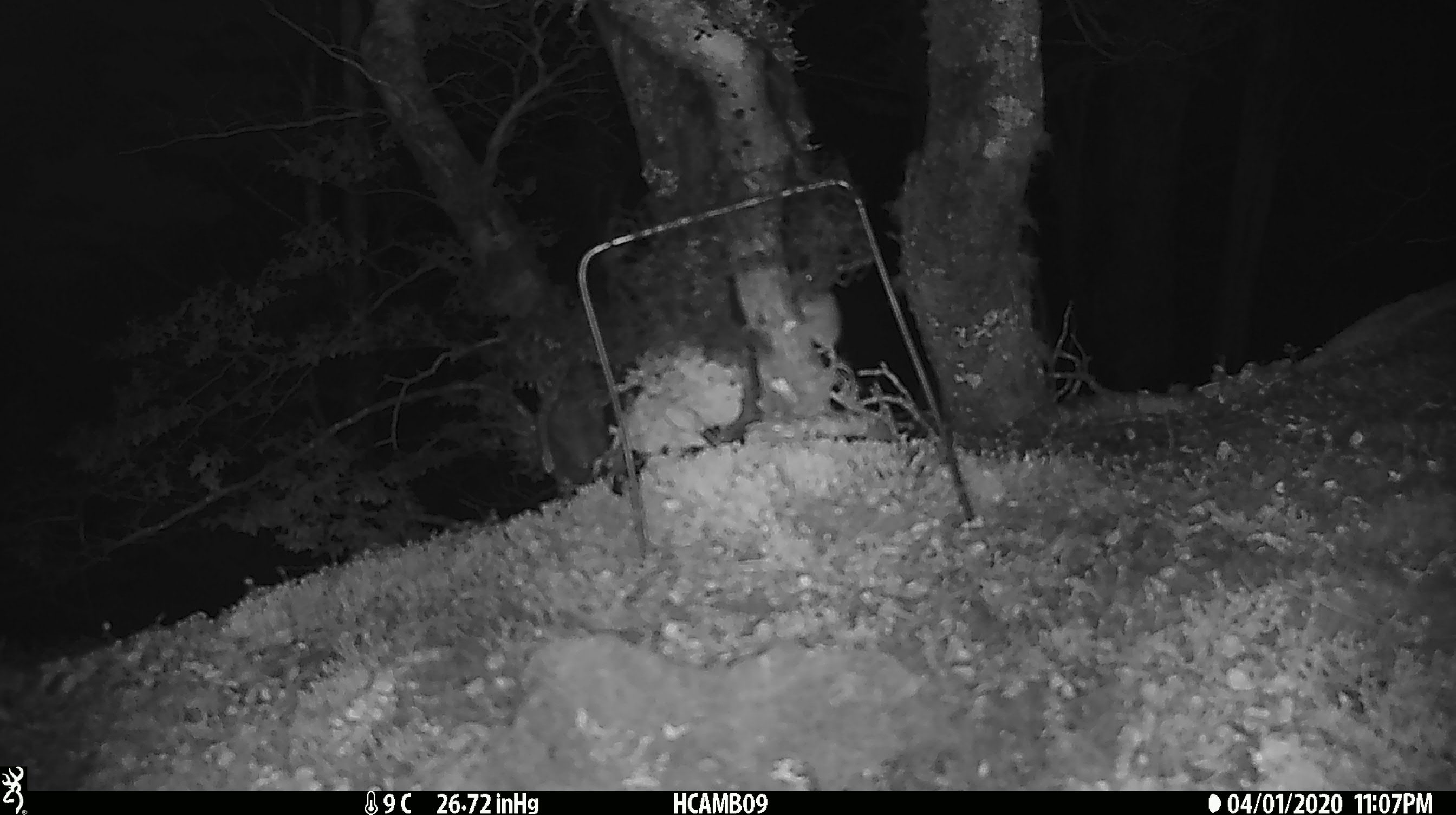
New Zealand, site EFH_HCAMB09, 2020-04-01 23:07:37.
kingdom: Animalia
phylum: Chordata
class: Mammalia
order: Rodentia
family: Muridae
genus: Mus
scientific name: Mus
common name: mouse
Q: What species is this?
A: Mouse (Mus).